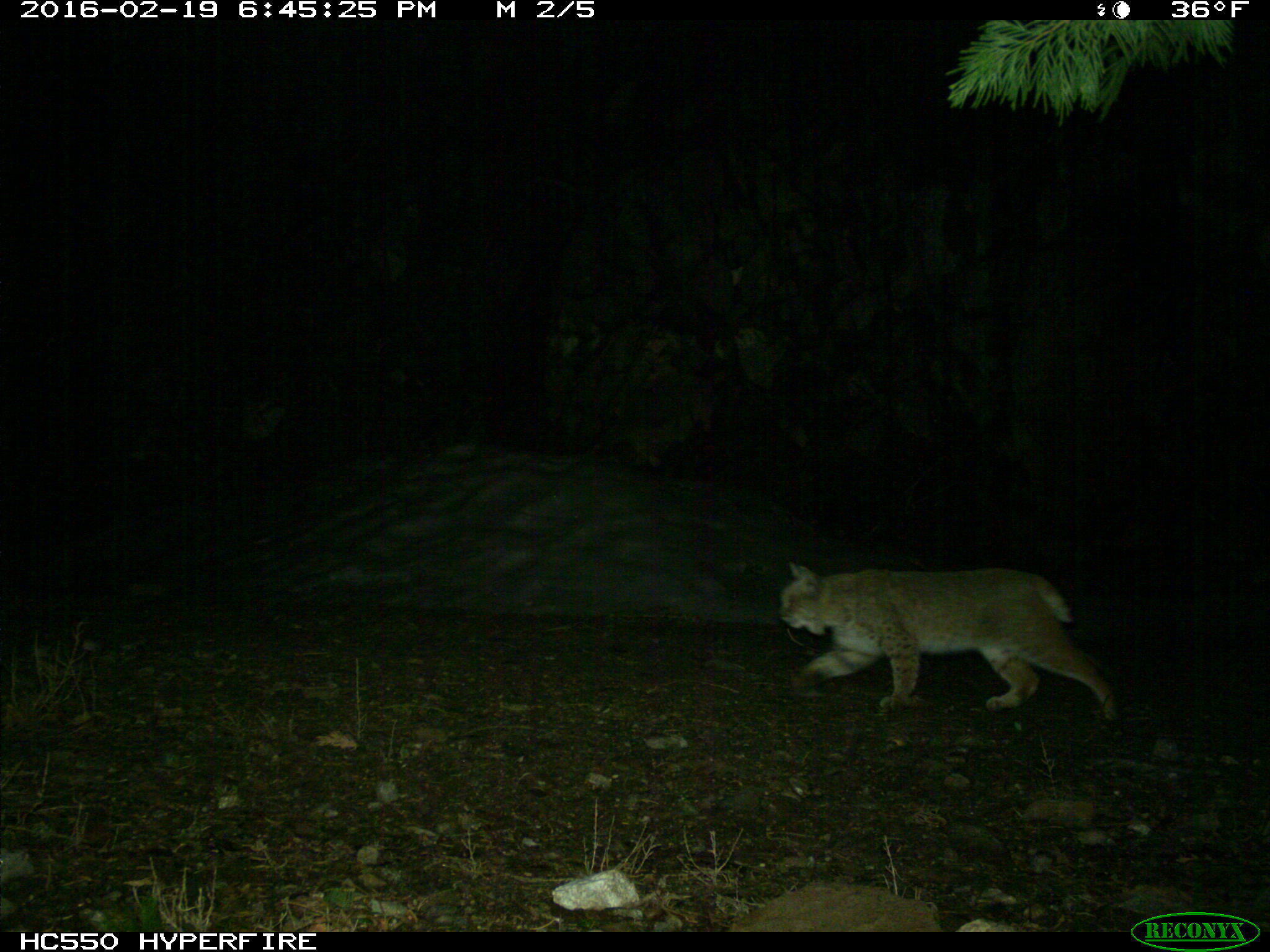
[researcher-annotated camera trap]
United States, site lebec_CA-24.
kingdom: Animalia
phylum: Chordata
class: Mammalia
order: Carnivora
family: Felidae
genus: Lynx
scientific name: Lynx rufus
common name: bobcat